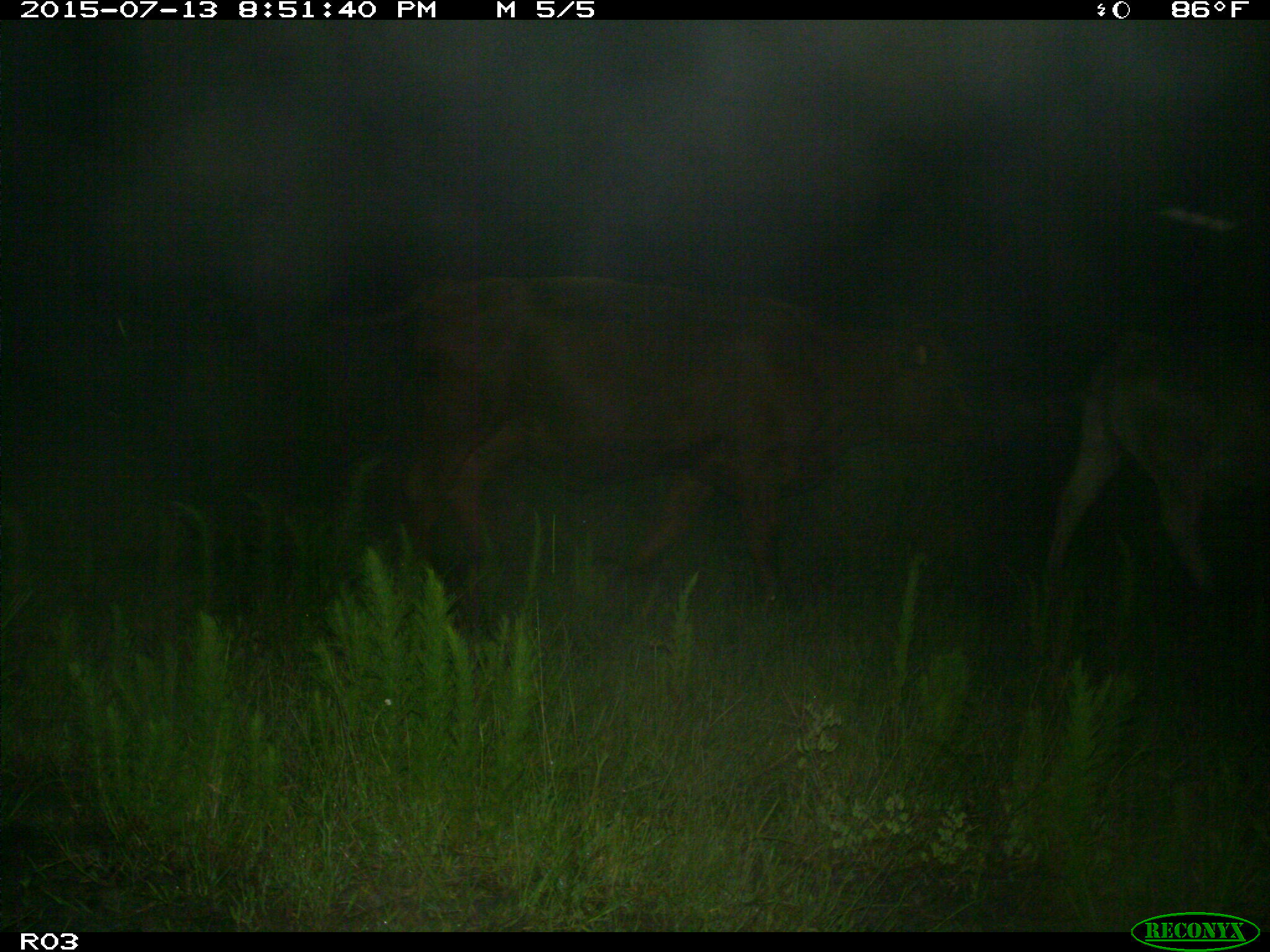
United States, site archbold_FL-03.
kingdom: Animalia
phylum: Chordata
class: Mammalia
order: Artiodactyla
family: Bovidae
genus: Bos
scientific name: Bos taurus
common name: domestic cow